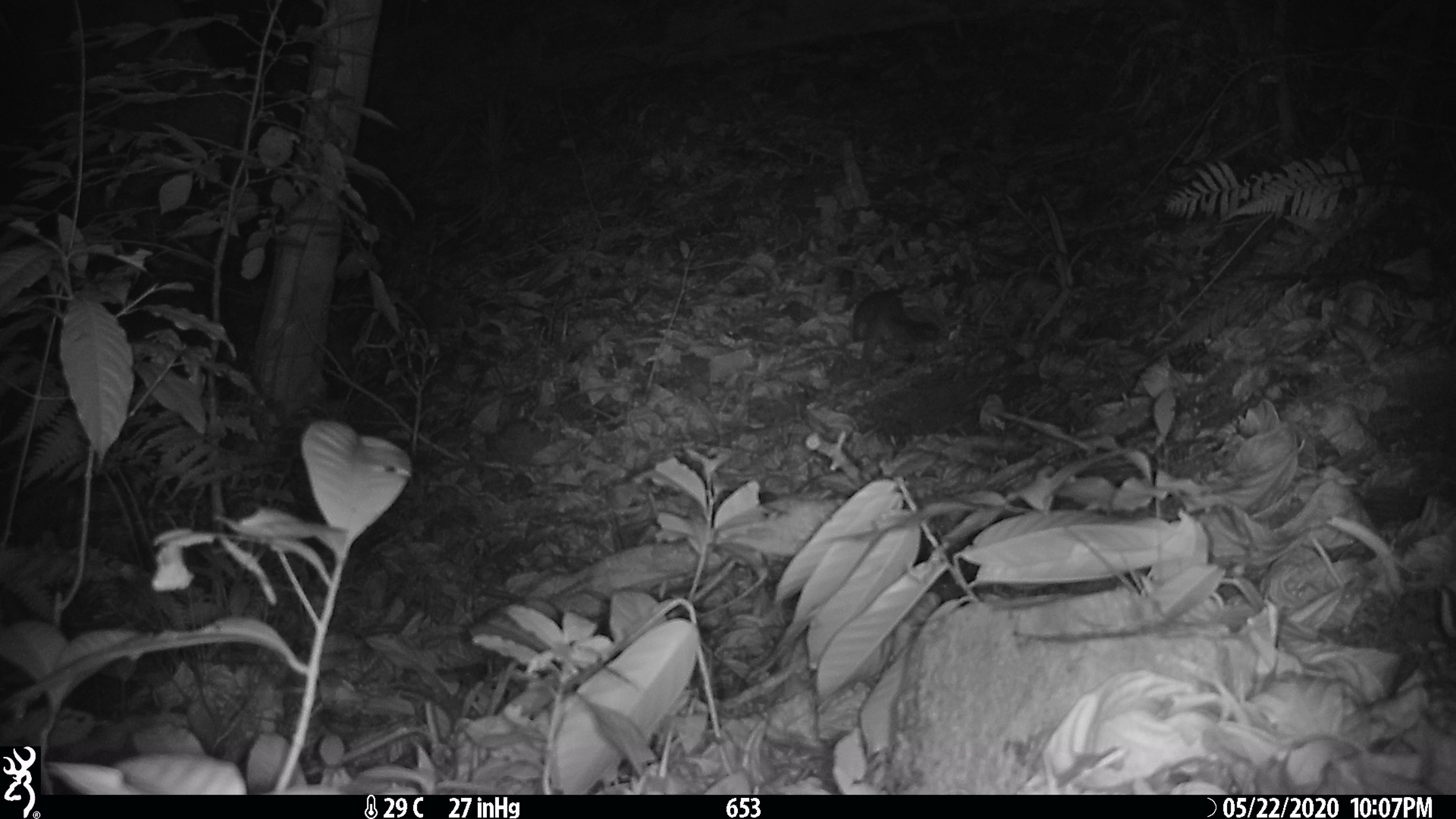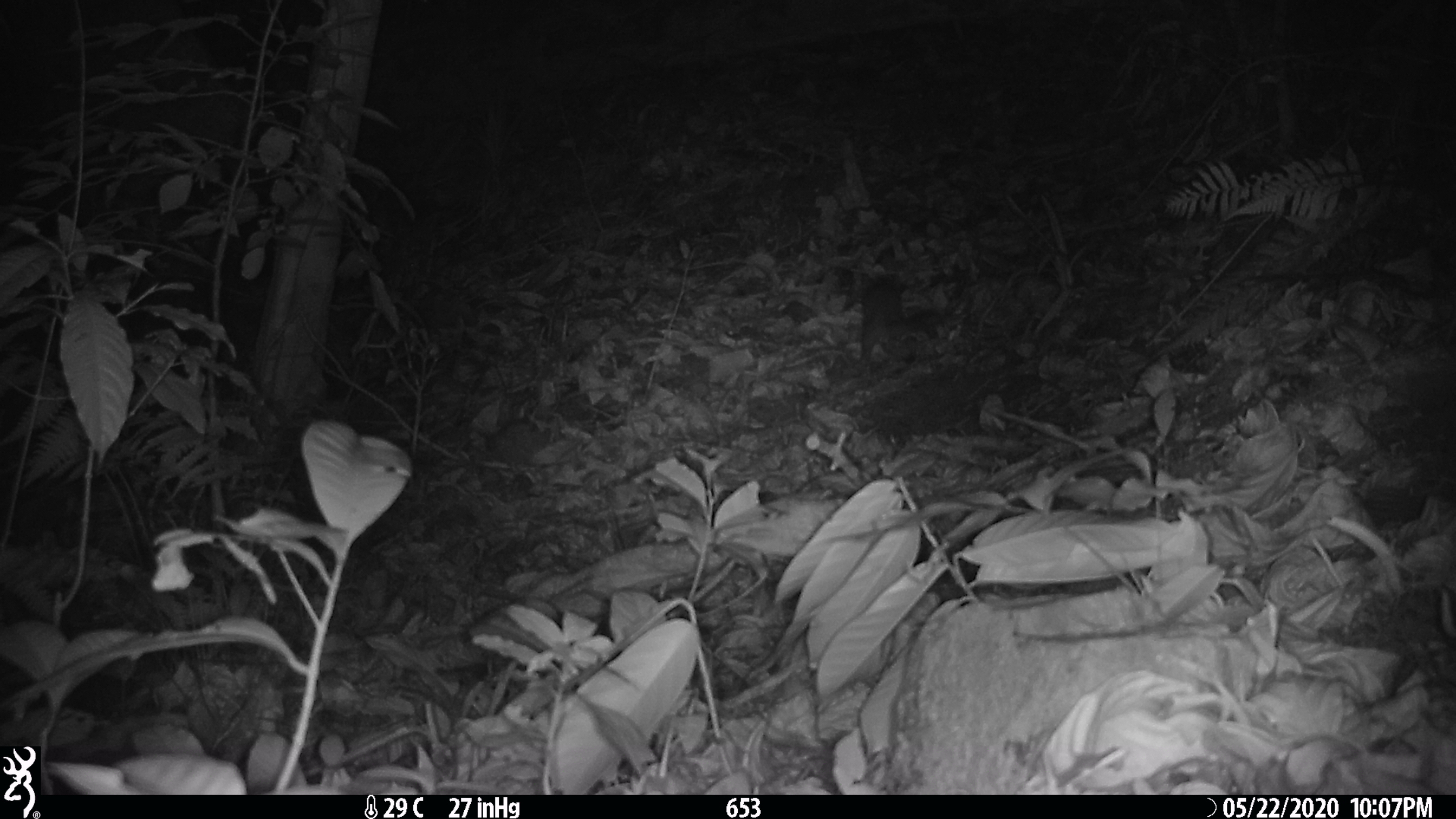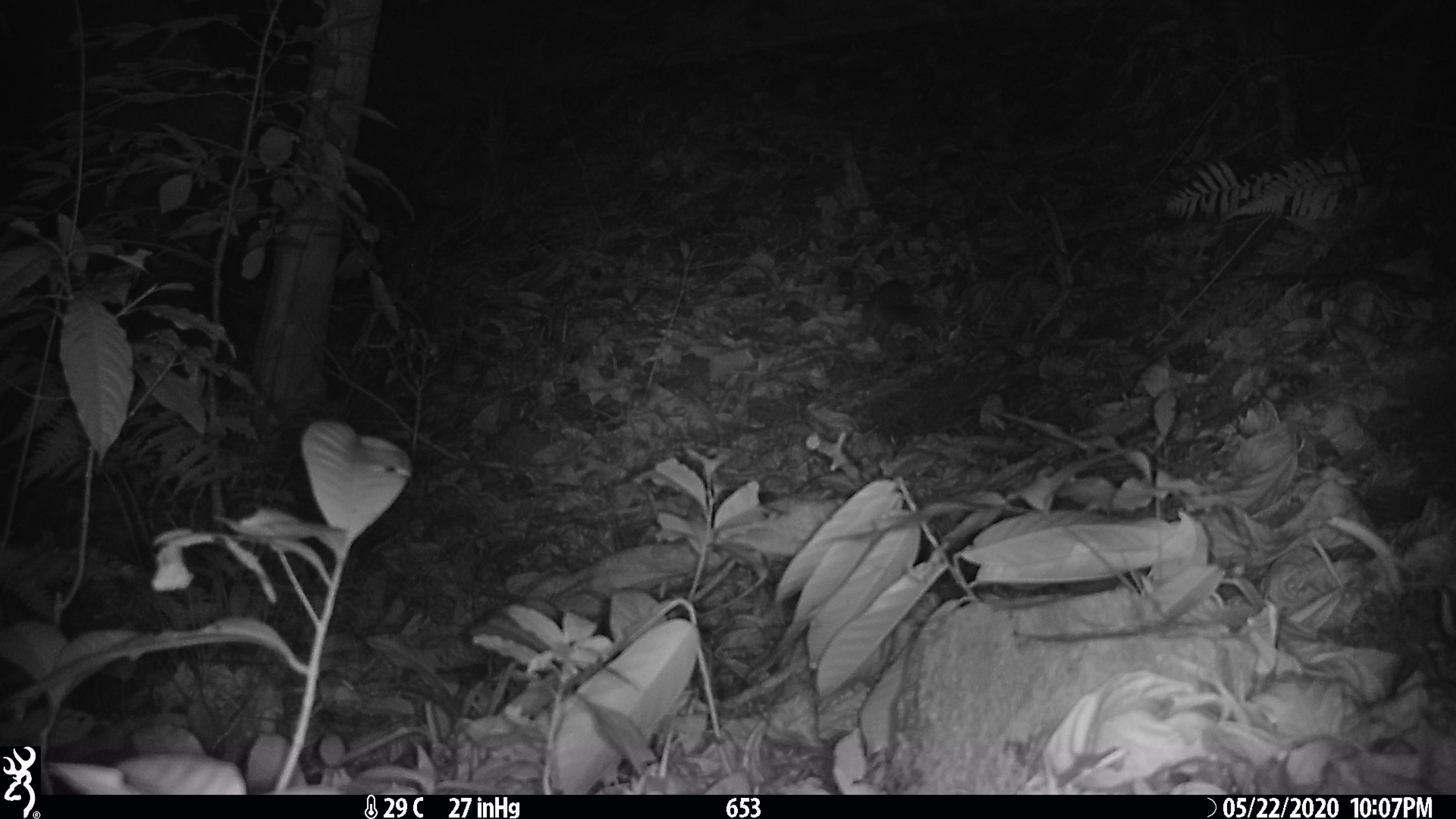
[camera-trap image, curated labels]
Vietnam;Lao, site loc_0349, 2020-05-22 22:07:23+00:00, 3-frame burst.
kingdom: Animalia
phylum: Chordata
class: Mammalia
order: Carnivora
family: Mustelidae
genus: Melogale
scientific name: Melogale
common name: ferret badger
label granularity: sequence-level